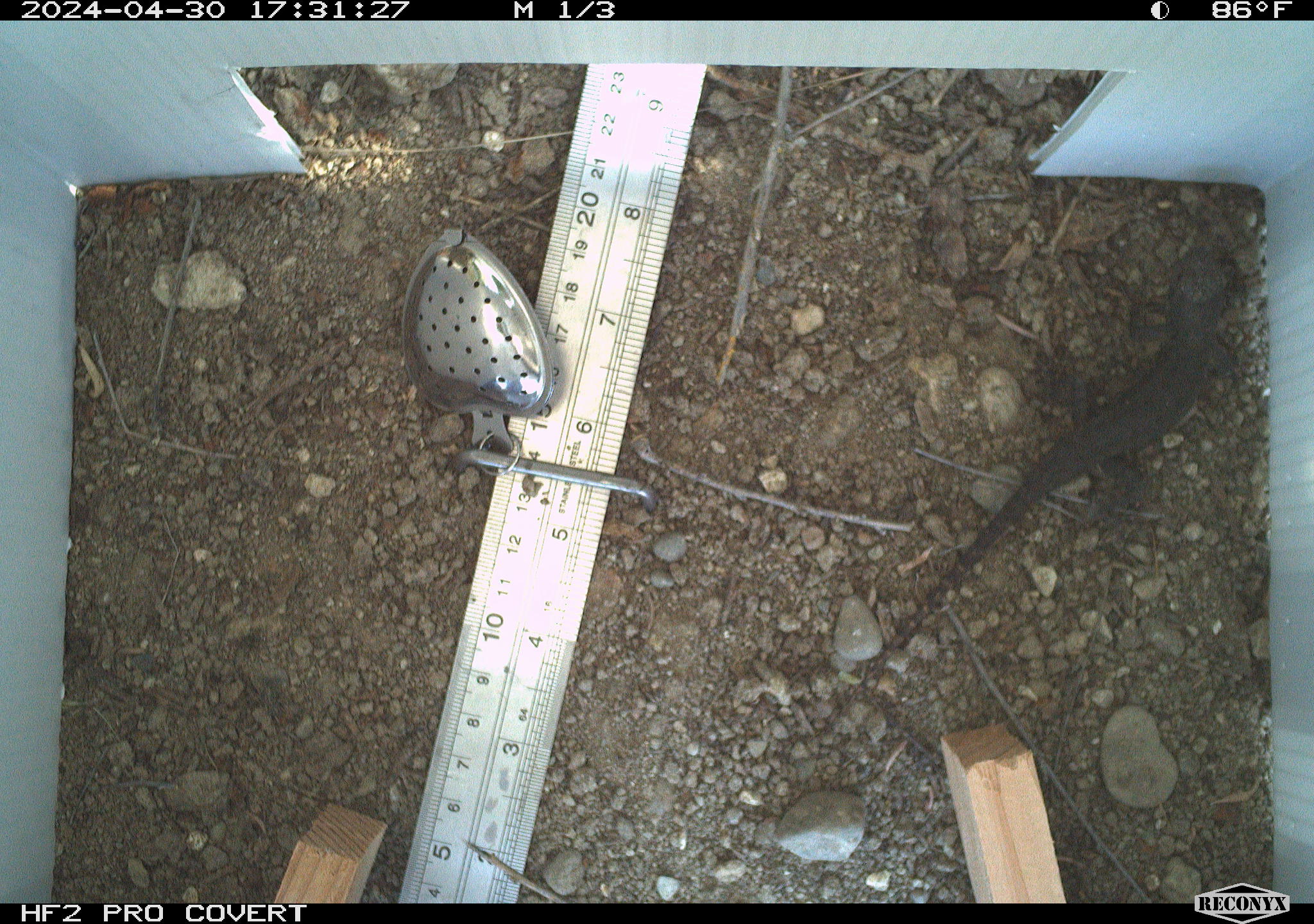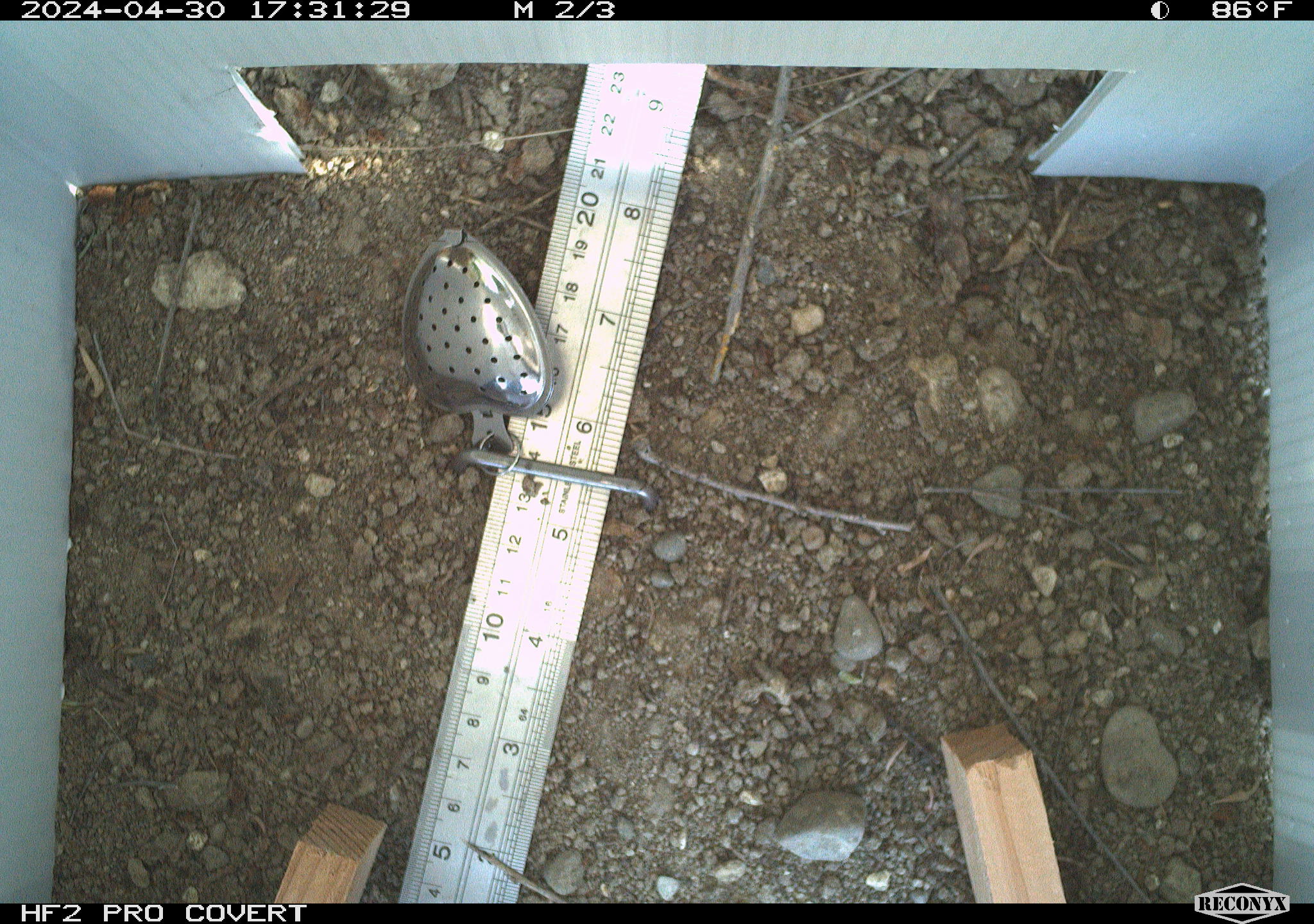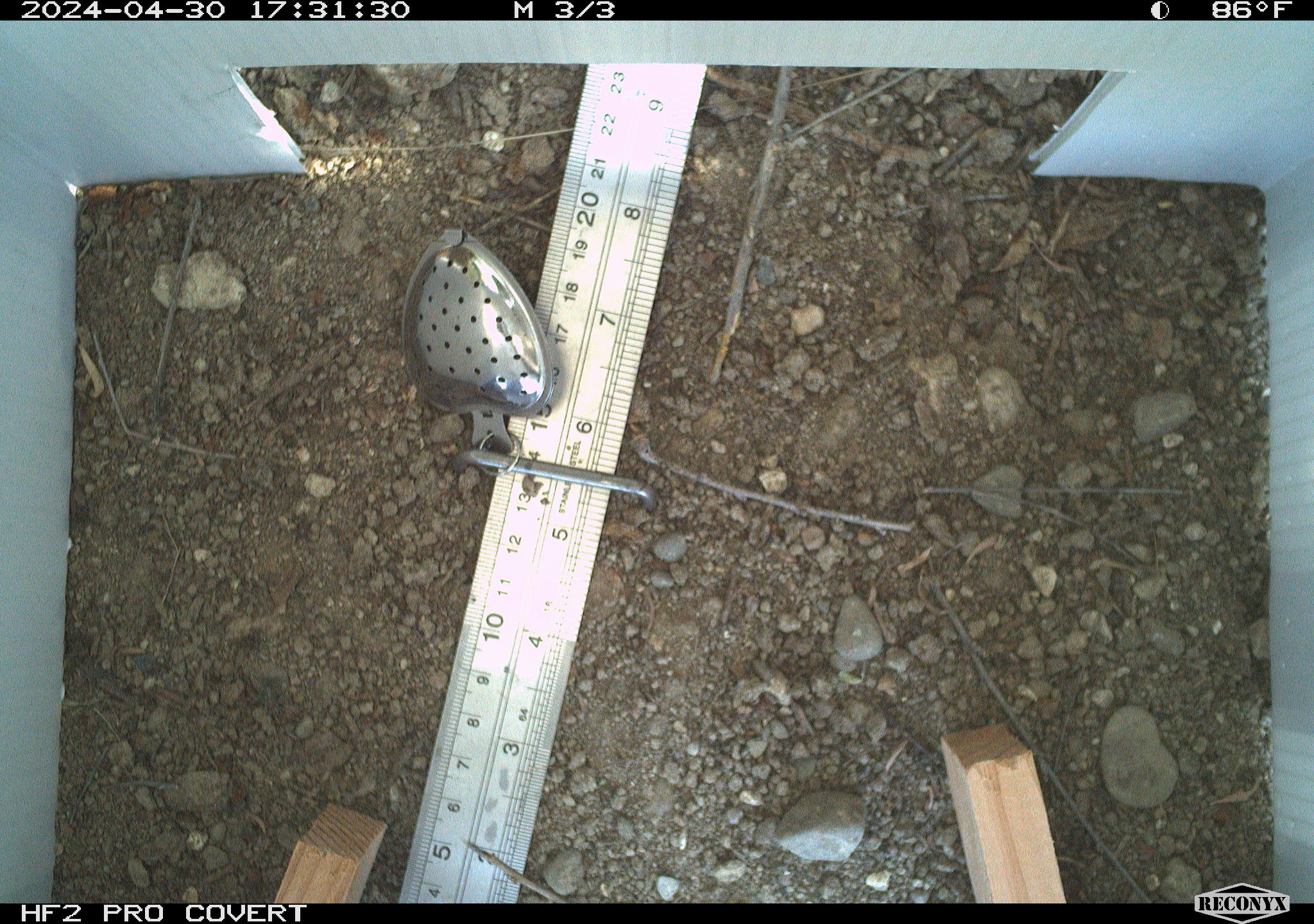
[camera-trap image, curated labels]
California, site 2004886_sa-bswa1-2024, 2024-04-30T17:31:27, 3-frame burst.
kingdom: Animalia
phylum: Chordata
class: Reptilia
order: Squamata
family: Phrynosomatidae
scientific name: Phrynosomatidae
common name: phrynosomatid lizards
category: phrynosomatidae family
Phrynosomatidae family (phrynosomatid lizards) (Phrynosomatidae).